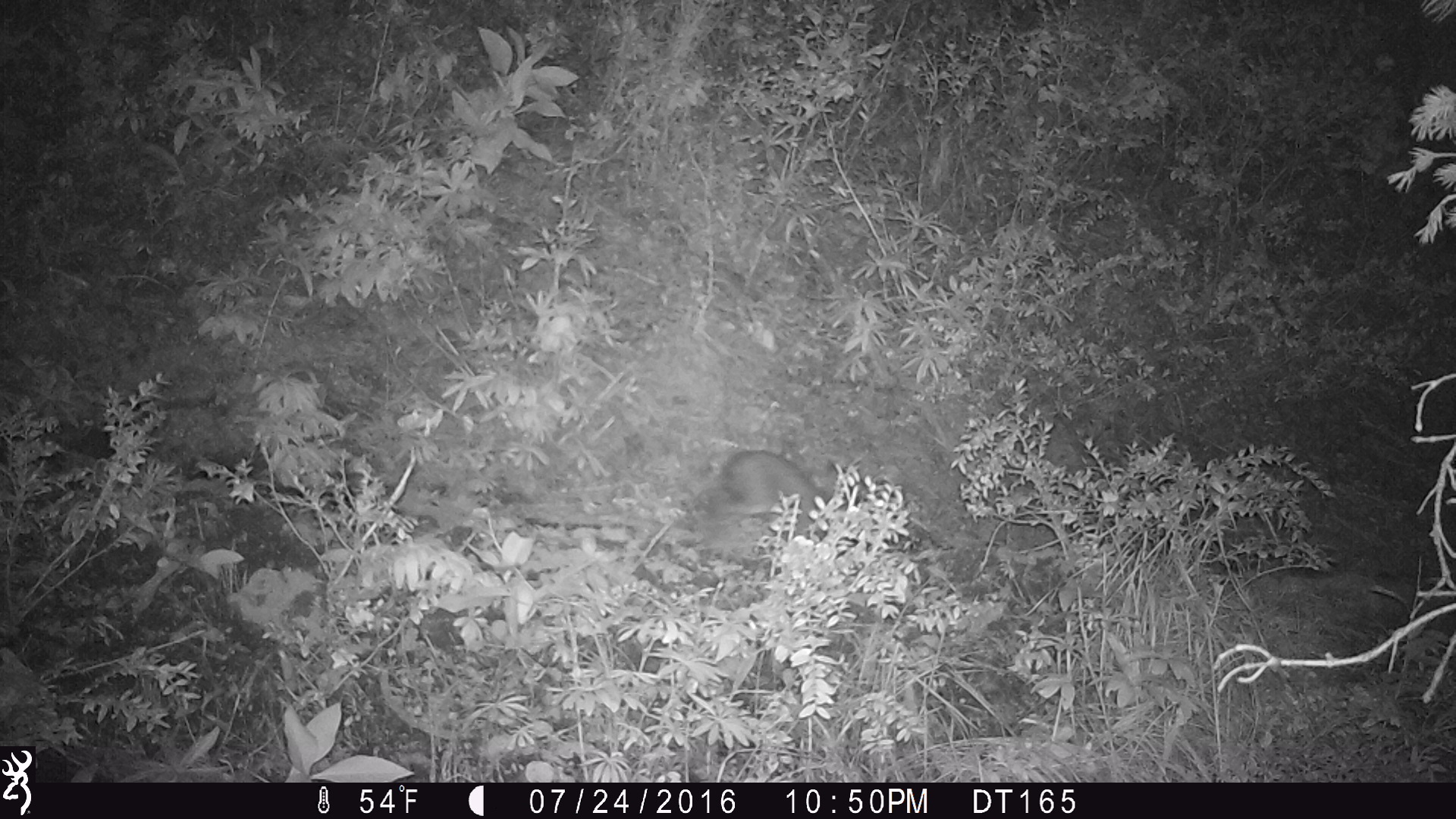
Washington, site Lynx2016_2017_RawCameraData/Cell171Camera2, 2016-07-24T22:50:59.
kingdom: Animalia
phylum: Chordata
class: Mammalia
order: Lagomorpha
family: Leporidae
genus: Lepus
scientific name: Lepus americanus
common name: snowshoe hare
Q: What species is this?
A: Lepus americanus (snowshoe hare).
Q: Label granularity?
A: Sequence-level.